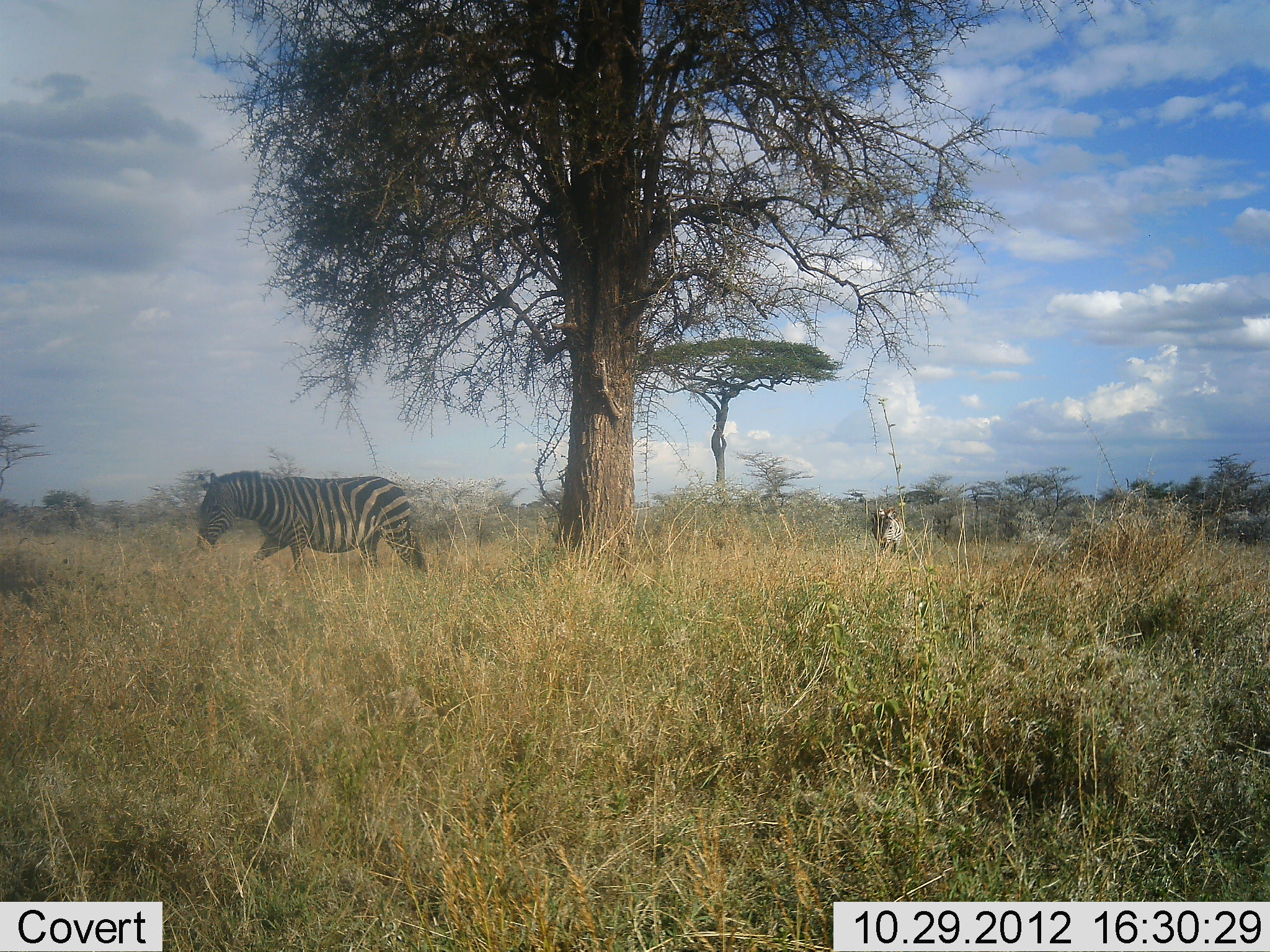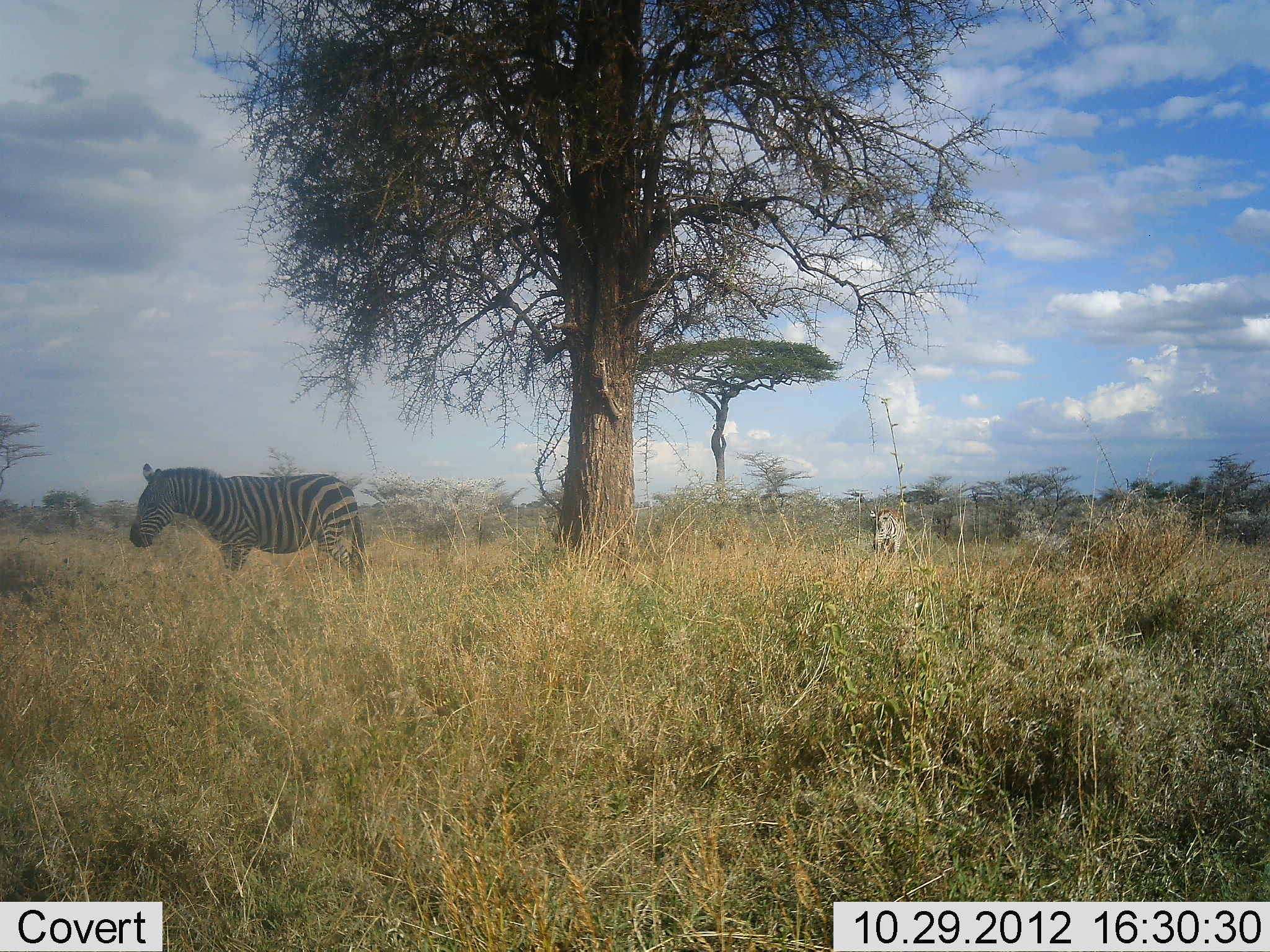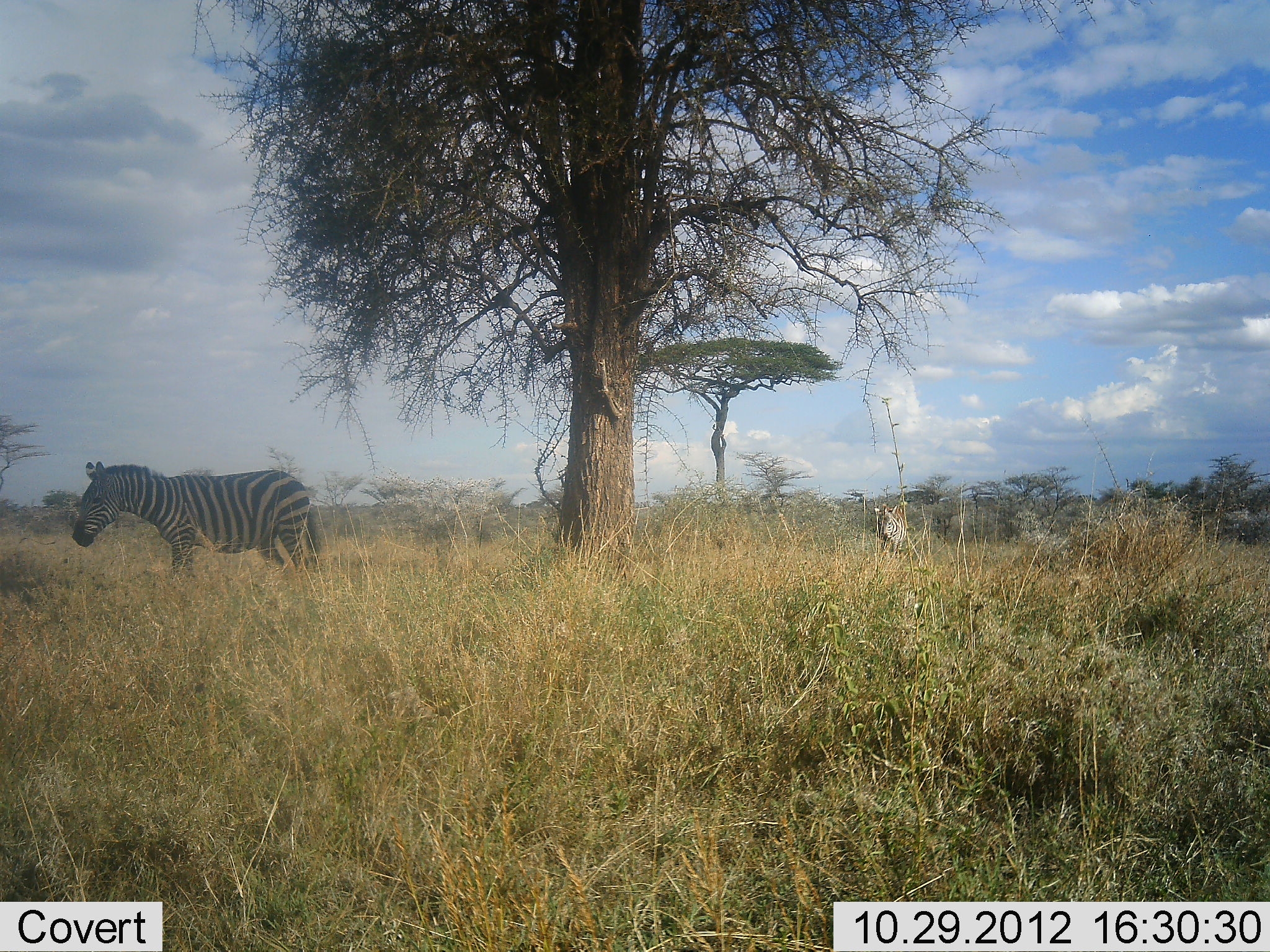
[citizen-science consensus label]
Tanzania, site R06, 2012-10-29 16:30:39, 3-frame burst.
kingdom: Animalia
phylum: Chordata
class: Mammalia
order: Perissodactyla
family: Equidae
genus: Equus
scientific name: Equus quagga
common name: plains zebra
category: zebra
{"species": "zebra (plains zebra) (Equus quagga)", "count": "2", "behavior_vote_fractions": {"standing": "36%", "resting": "0%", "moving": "73%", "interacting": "0%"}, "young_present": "0%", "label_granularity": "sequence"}